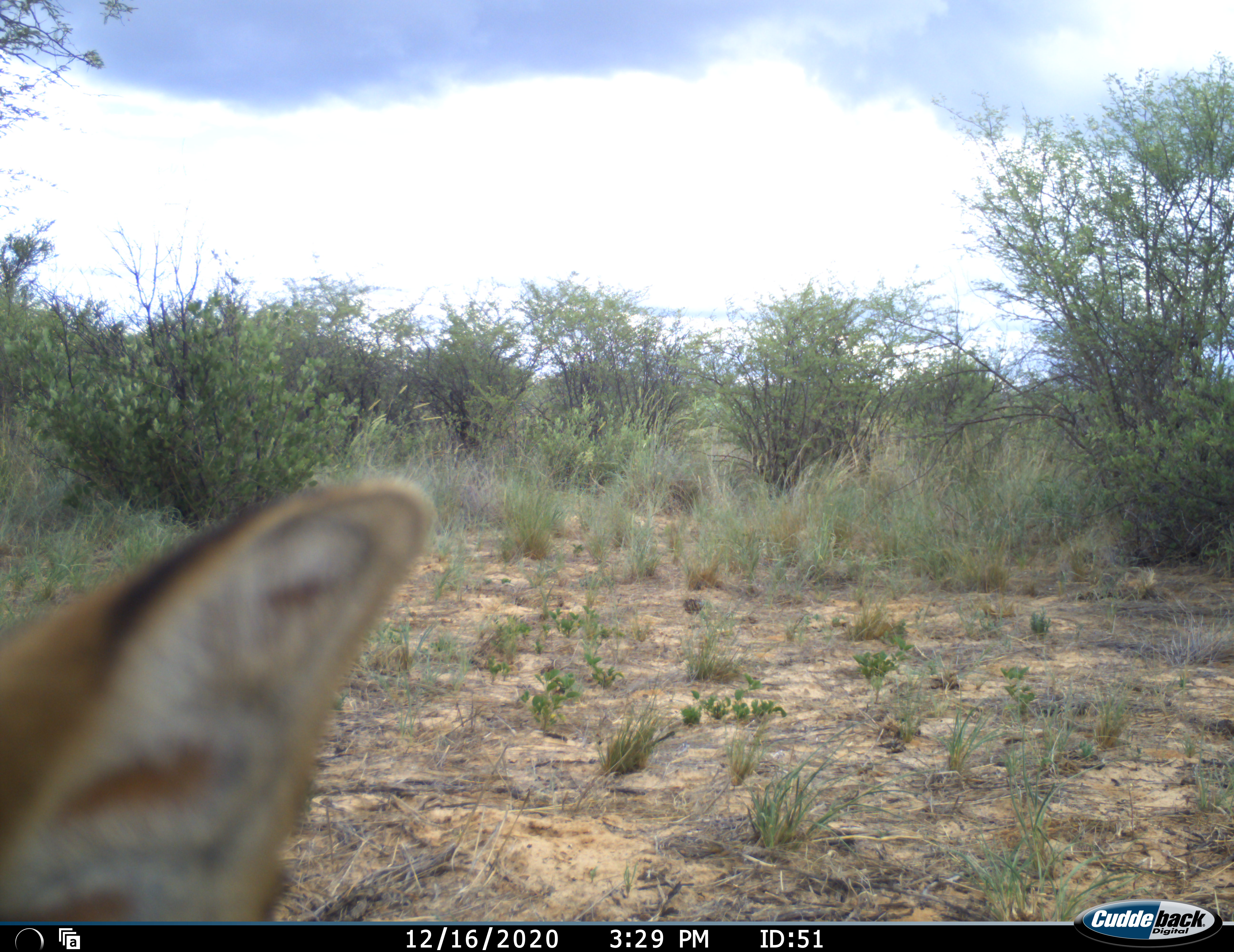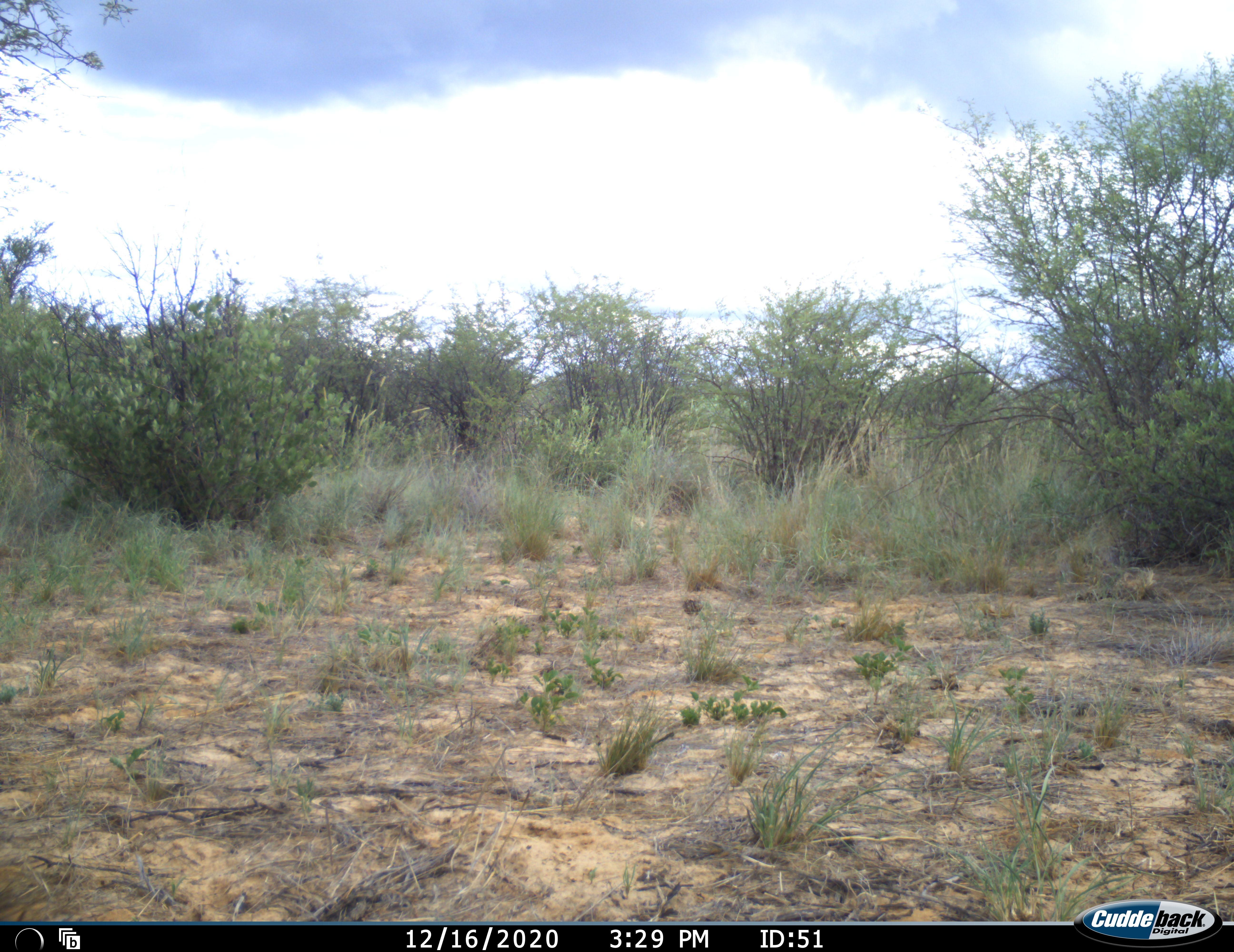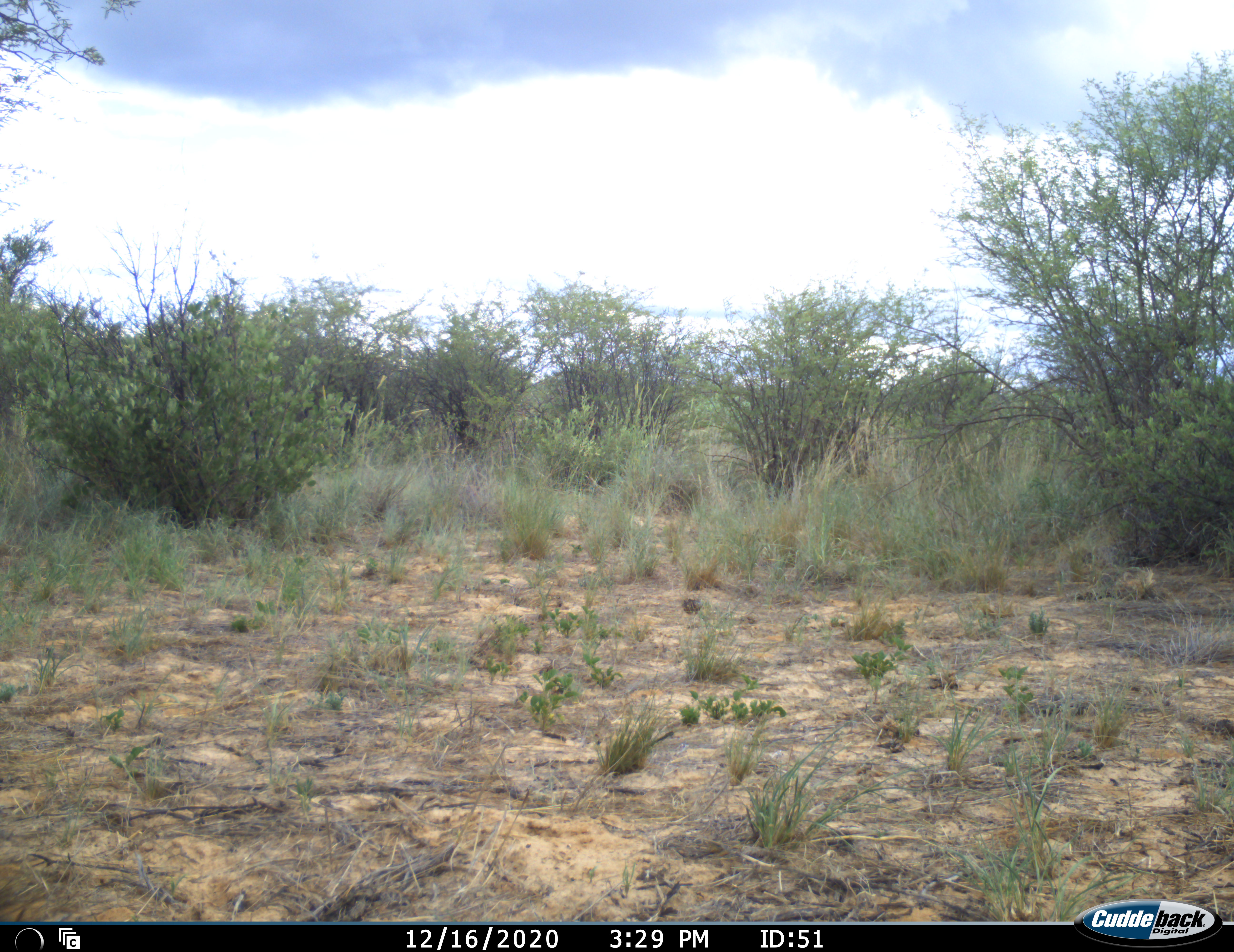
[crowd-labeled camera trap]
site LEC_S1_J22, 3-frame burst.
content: unidentified animal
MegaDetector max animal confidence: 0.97